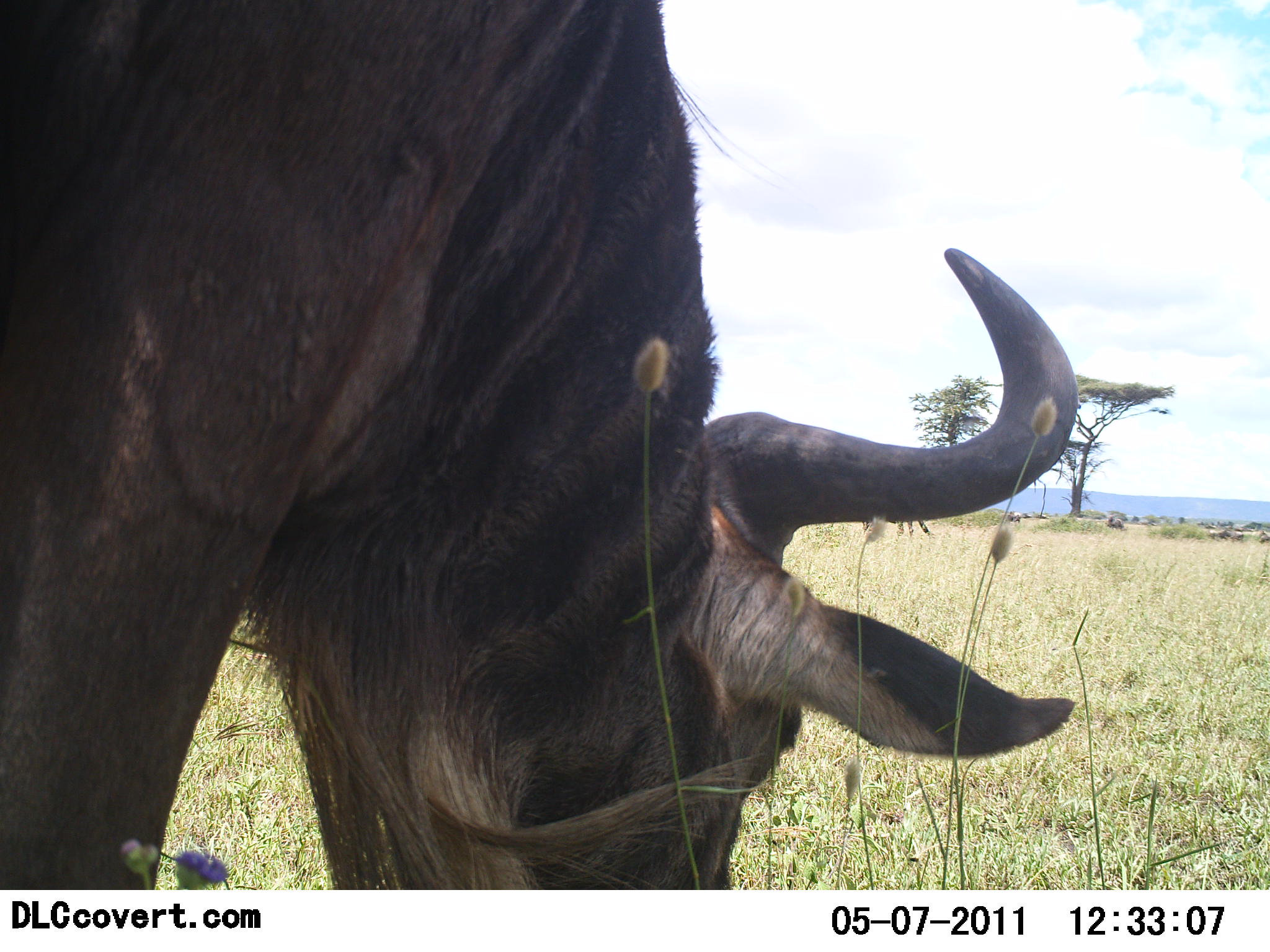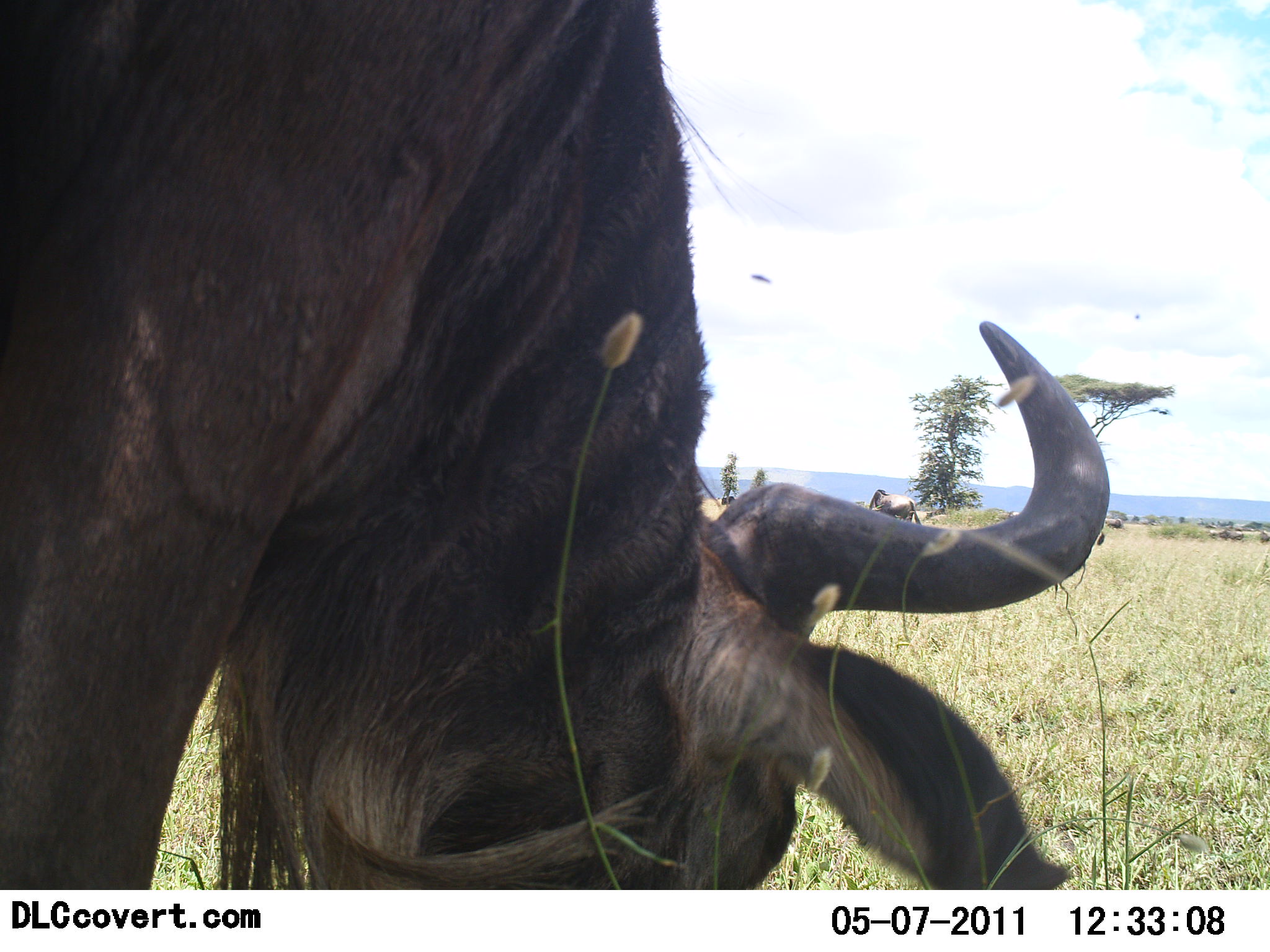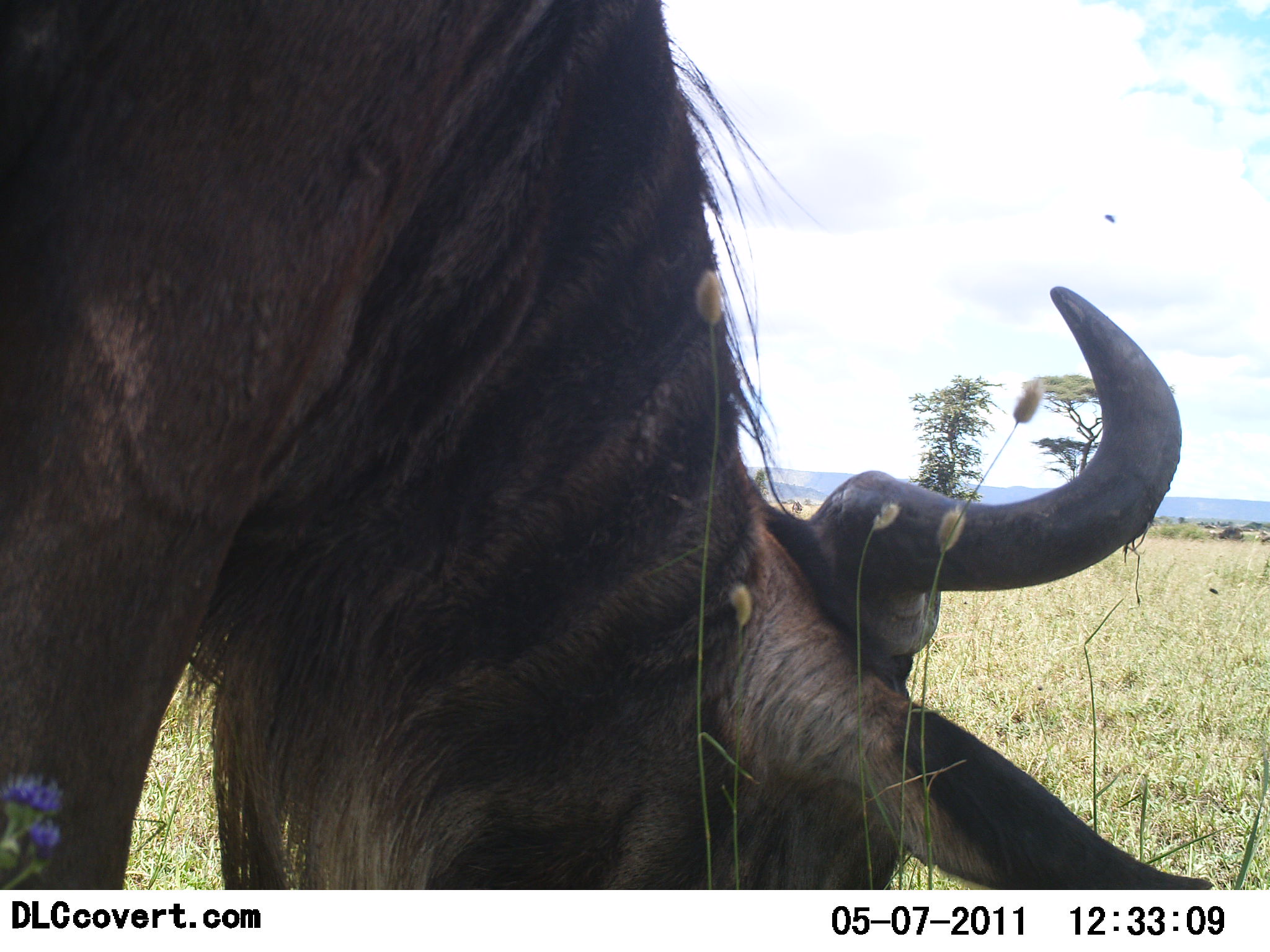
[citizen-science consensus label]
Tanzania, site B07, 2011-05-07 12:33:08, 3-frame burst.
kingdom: Animalia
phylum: Chordata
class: Mammalia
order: Artiodactyla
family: Bovidae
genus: Connochaetes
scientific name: Connochaetes taurinus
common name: blue wildebeest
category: wildebeest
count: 2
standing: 33%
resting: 0%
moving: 0%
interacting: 0%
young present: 0%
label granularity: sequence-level